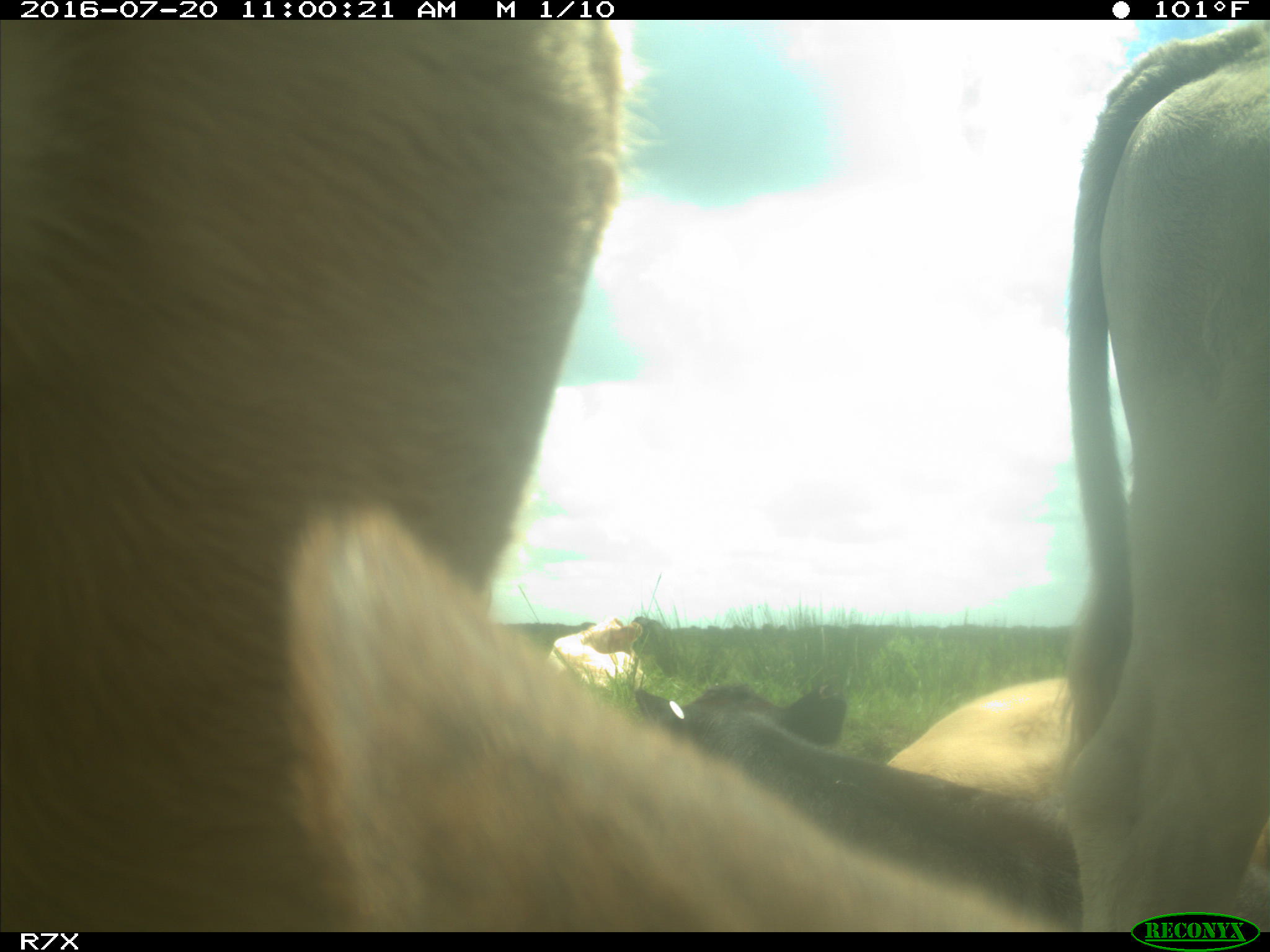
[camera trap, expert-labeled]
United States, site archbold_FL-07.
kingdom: Animalia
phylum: Chordata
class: Mammalia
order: Artiodactyla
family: Bovidae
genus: Bos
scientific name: Bos taurus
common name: domestic cow